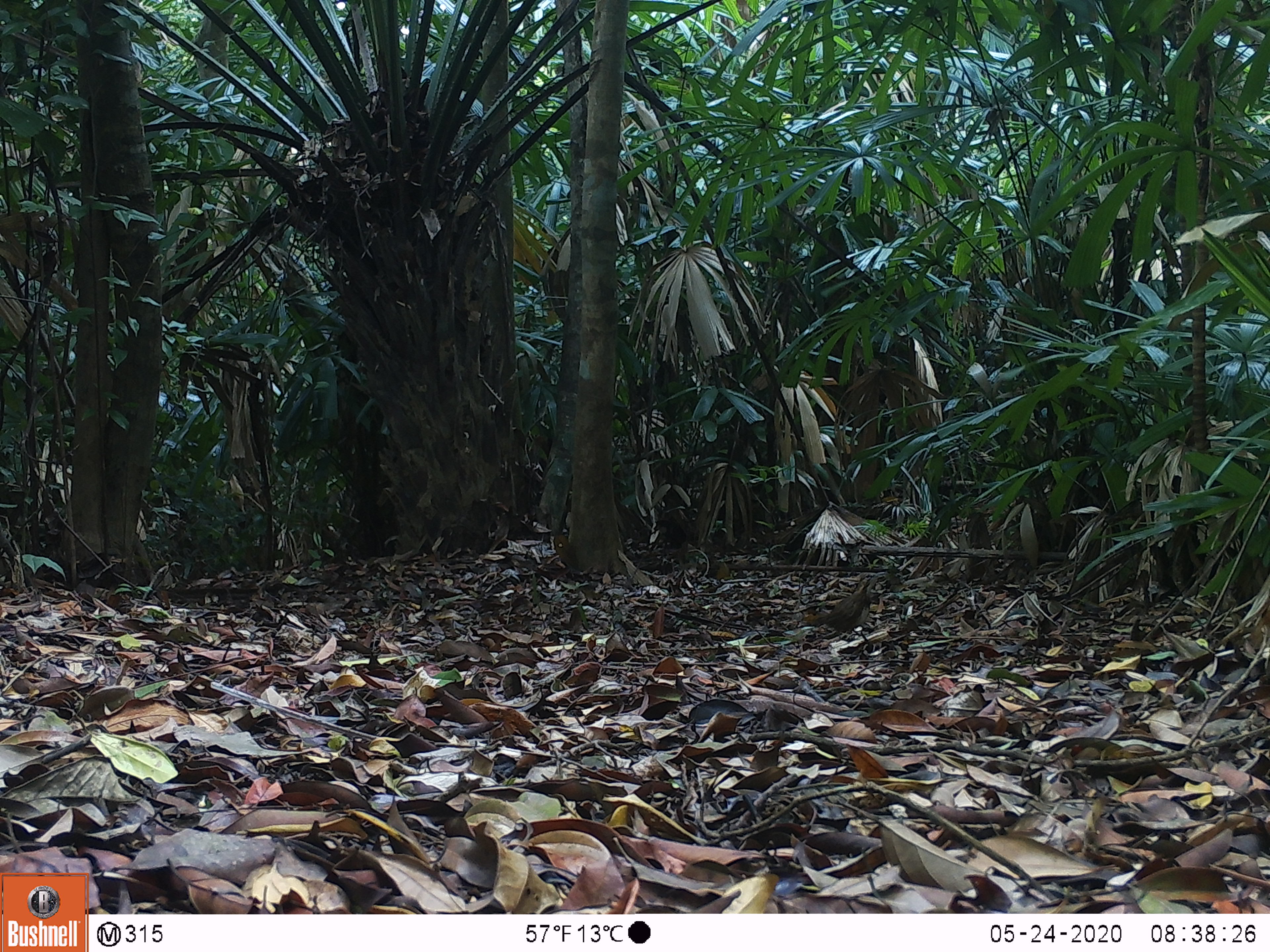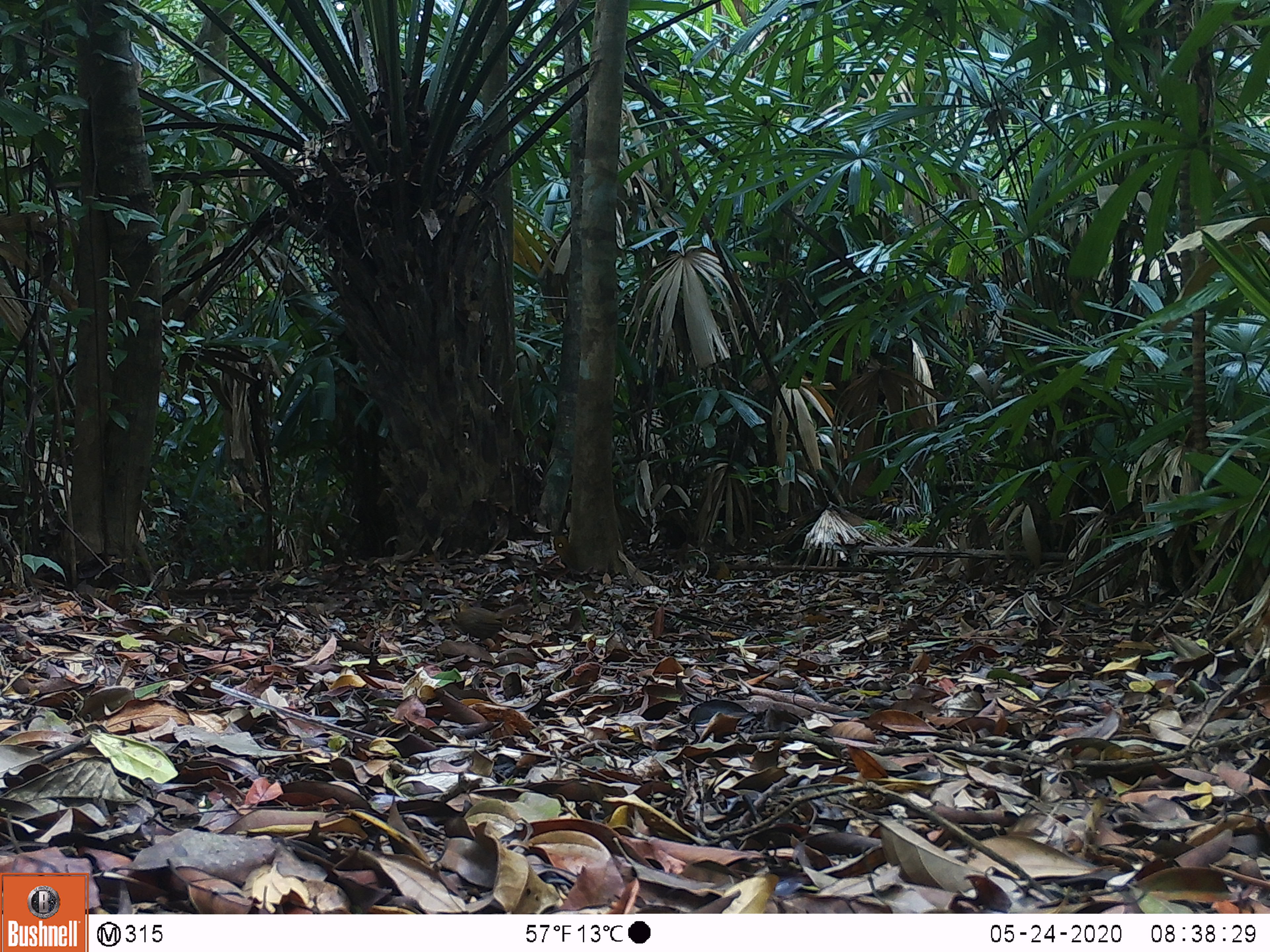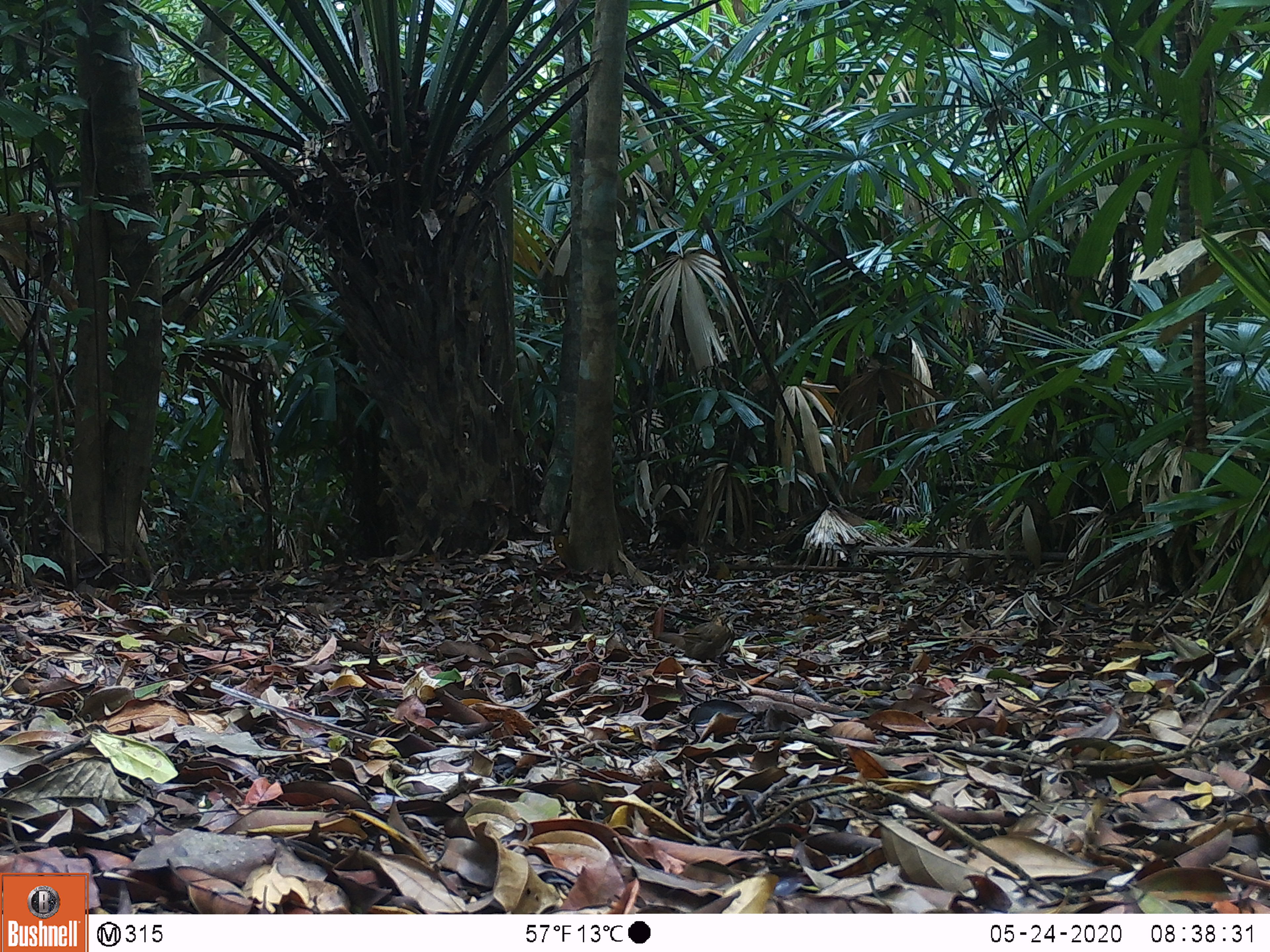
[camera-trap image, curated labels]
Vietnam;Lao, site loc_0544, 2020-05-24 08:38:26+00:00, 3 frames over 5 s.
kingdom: Animalia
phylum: Chordata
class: Aves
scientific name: Aves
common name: bird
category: unidentified bird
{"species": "unidentified bird (bird) (Aves)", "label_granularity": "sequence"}